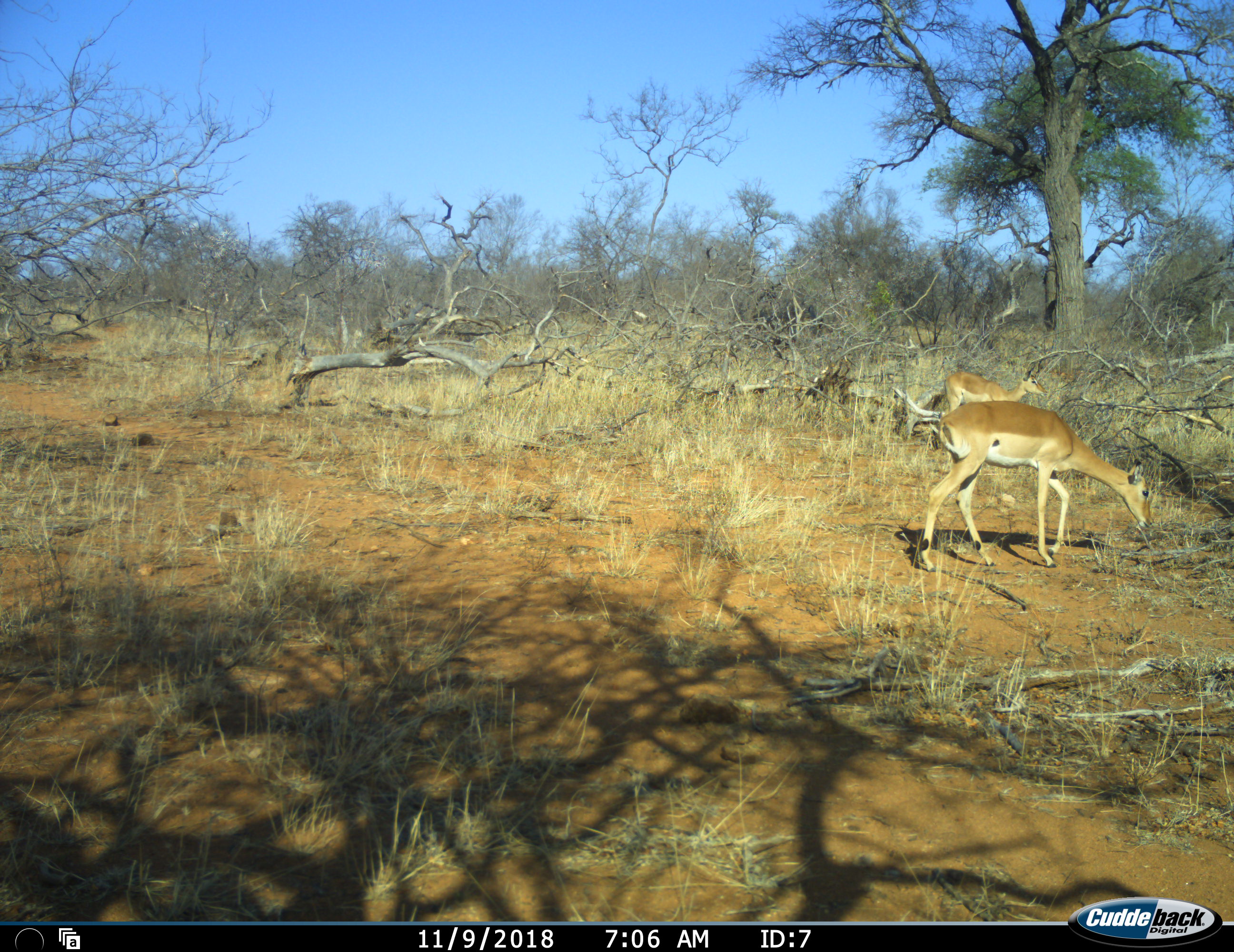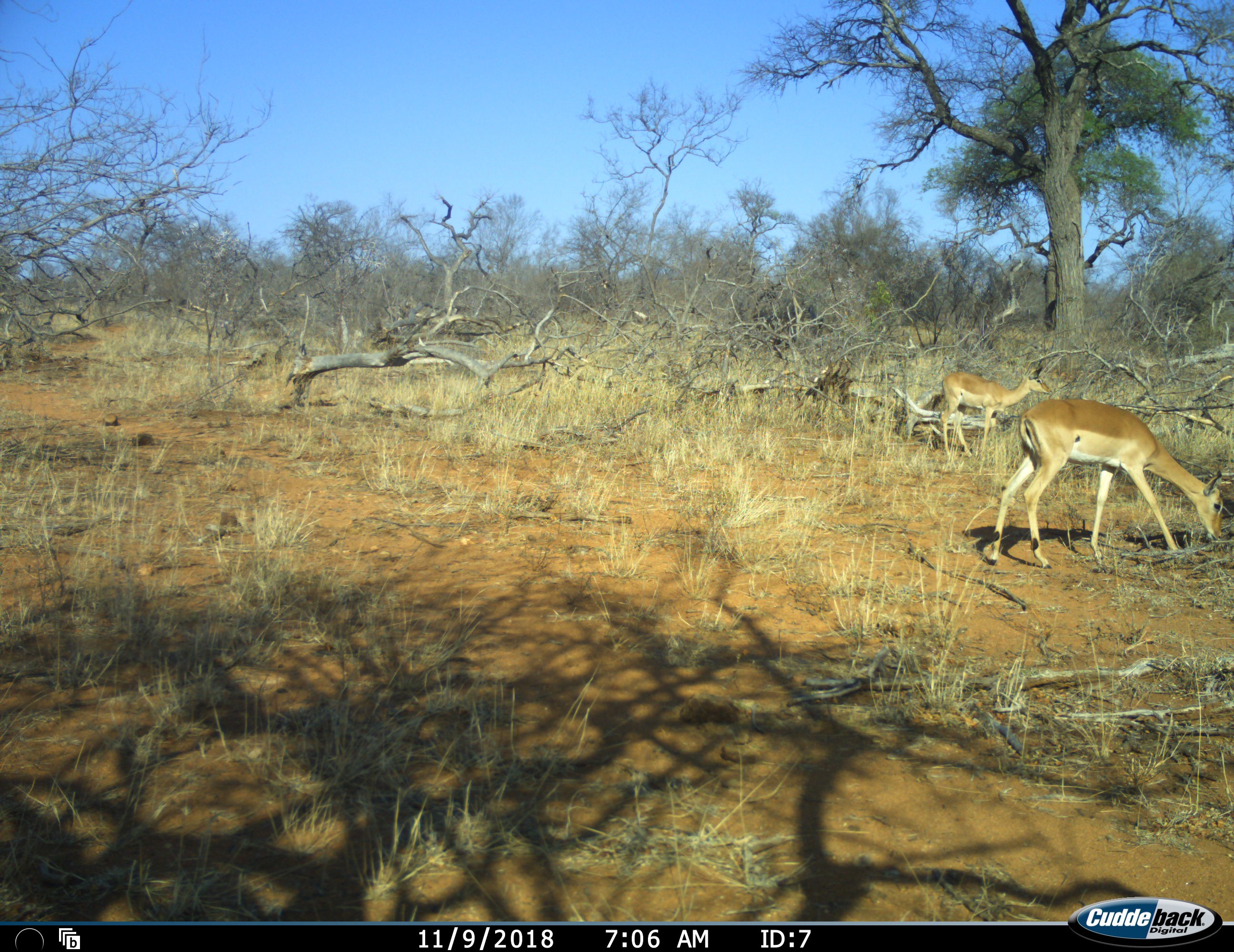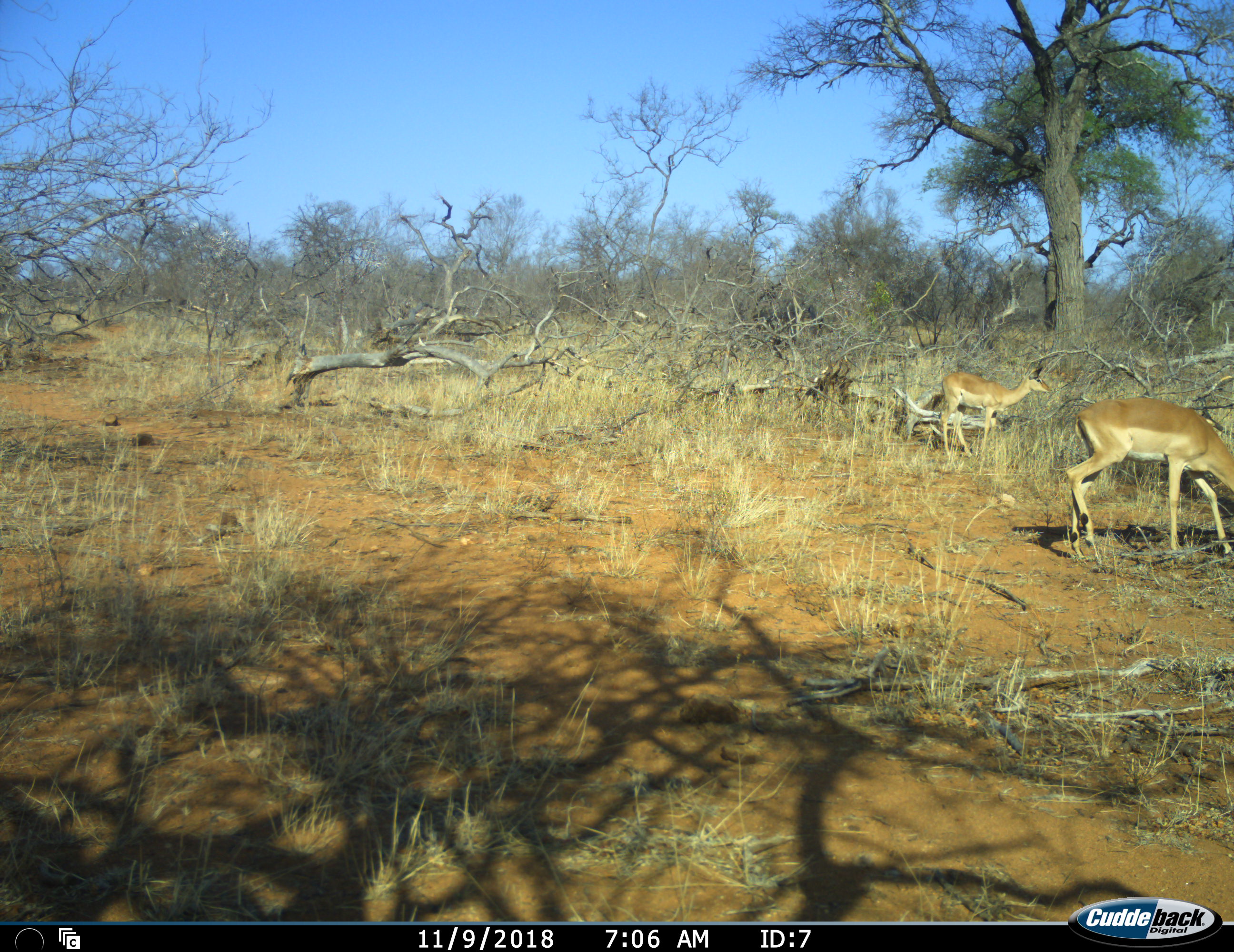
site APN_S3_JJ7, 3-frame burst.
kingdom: Animalia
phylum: Chordata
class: Mammalia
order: Artiodactyla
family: Bovidae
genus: Aepyceros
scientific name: Aepyceros melampus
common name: impala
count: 2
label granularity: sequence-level